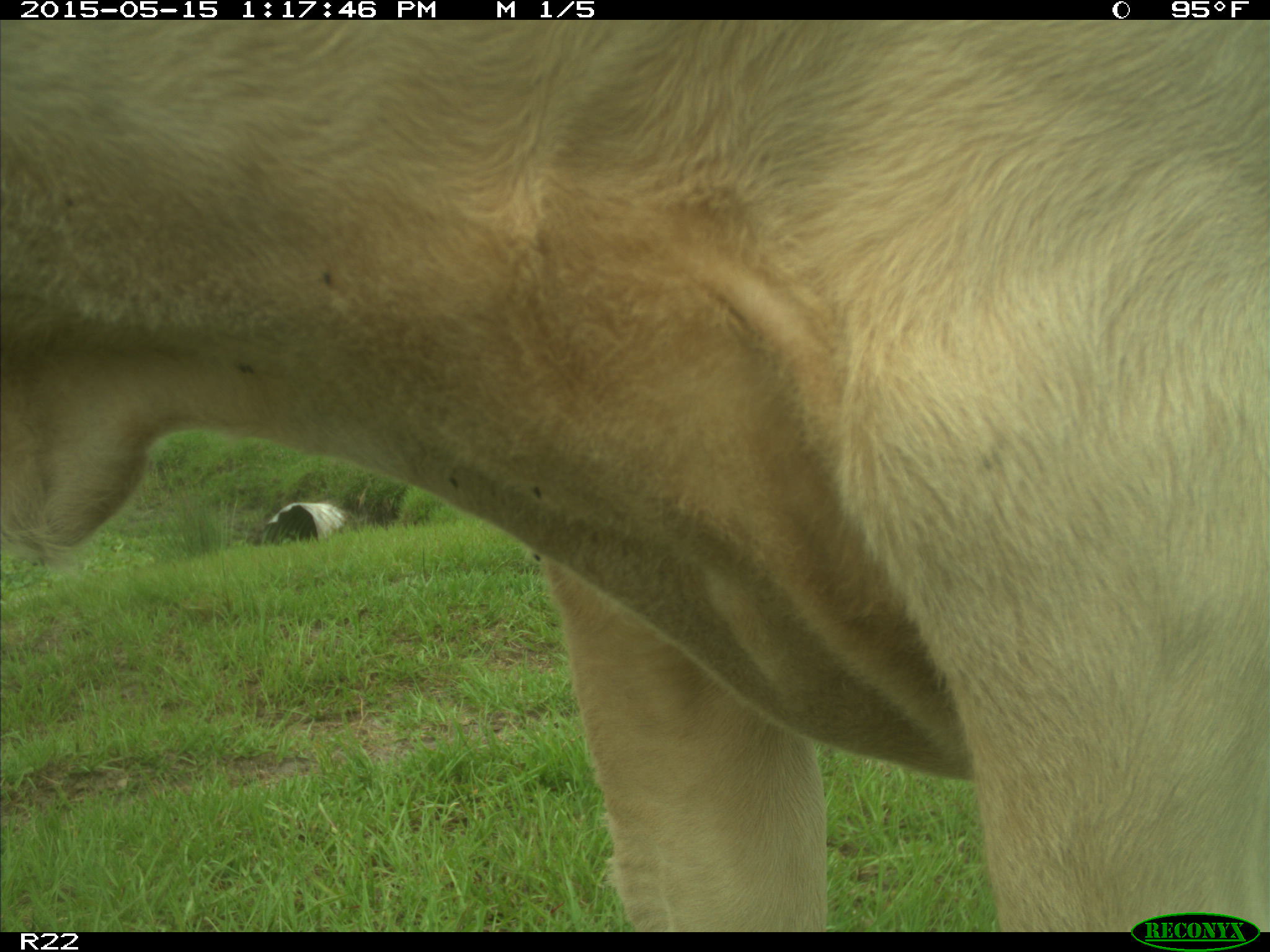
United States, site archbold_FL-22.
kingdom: Animalia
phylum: Chordata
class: Mammalia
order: Artiodactyla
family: Bovidae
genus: Bos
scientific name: Bos taurus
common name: domestic cow